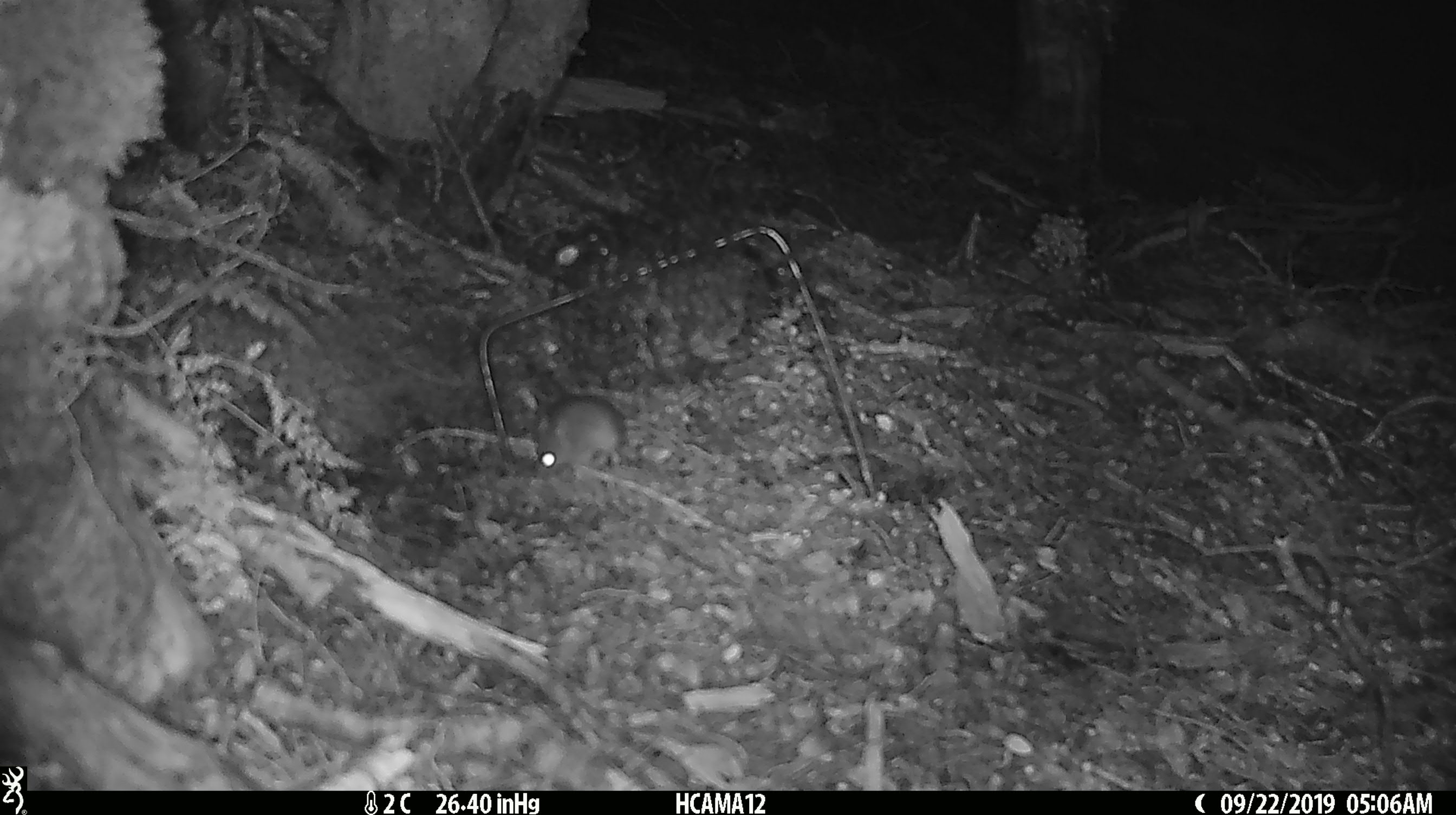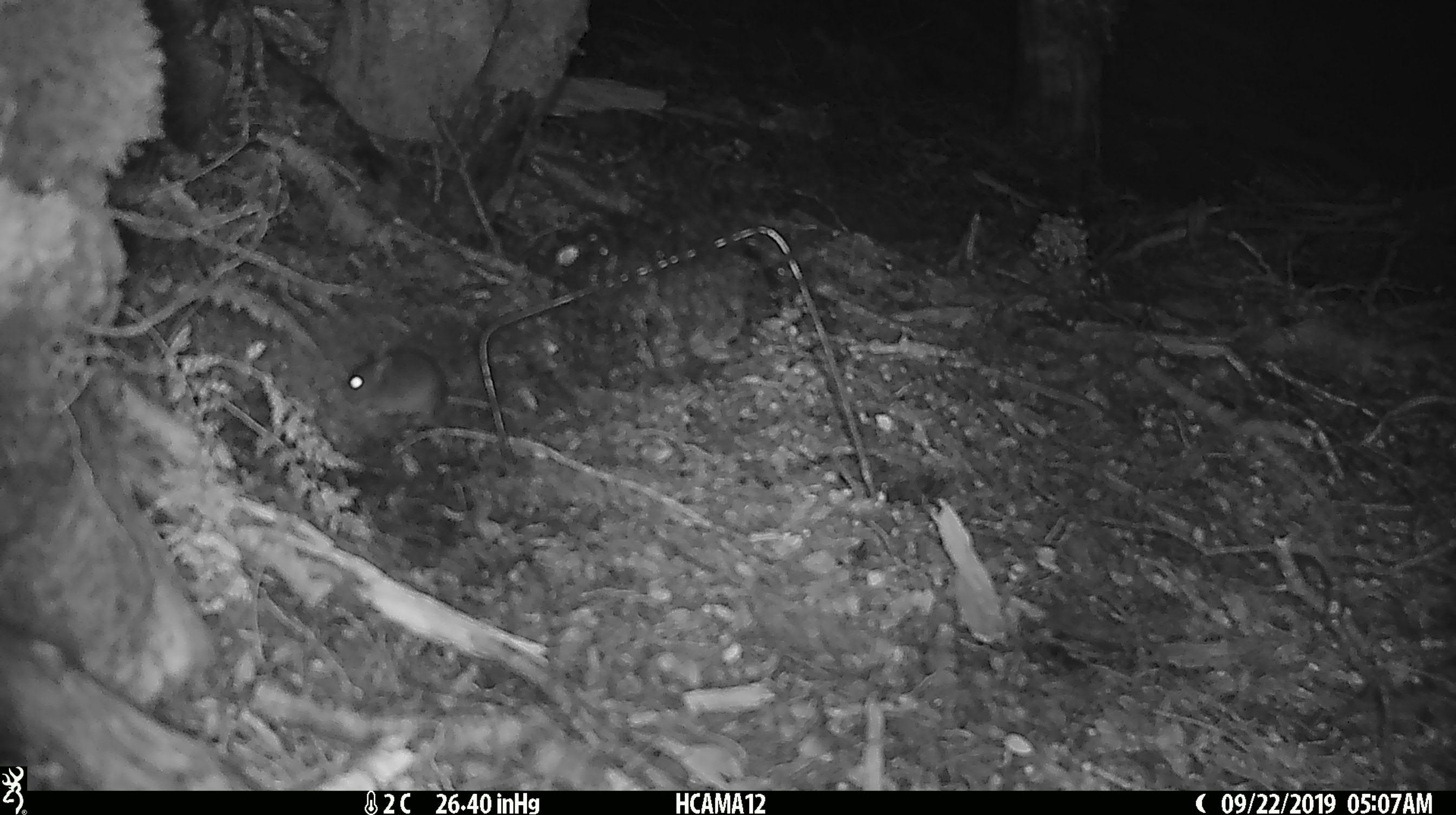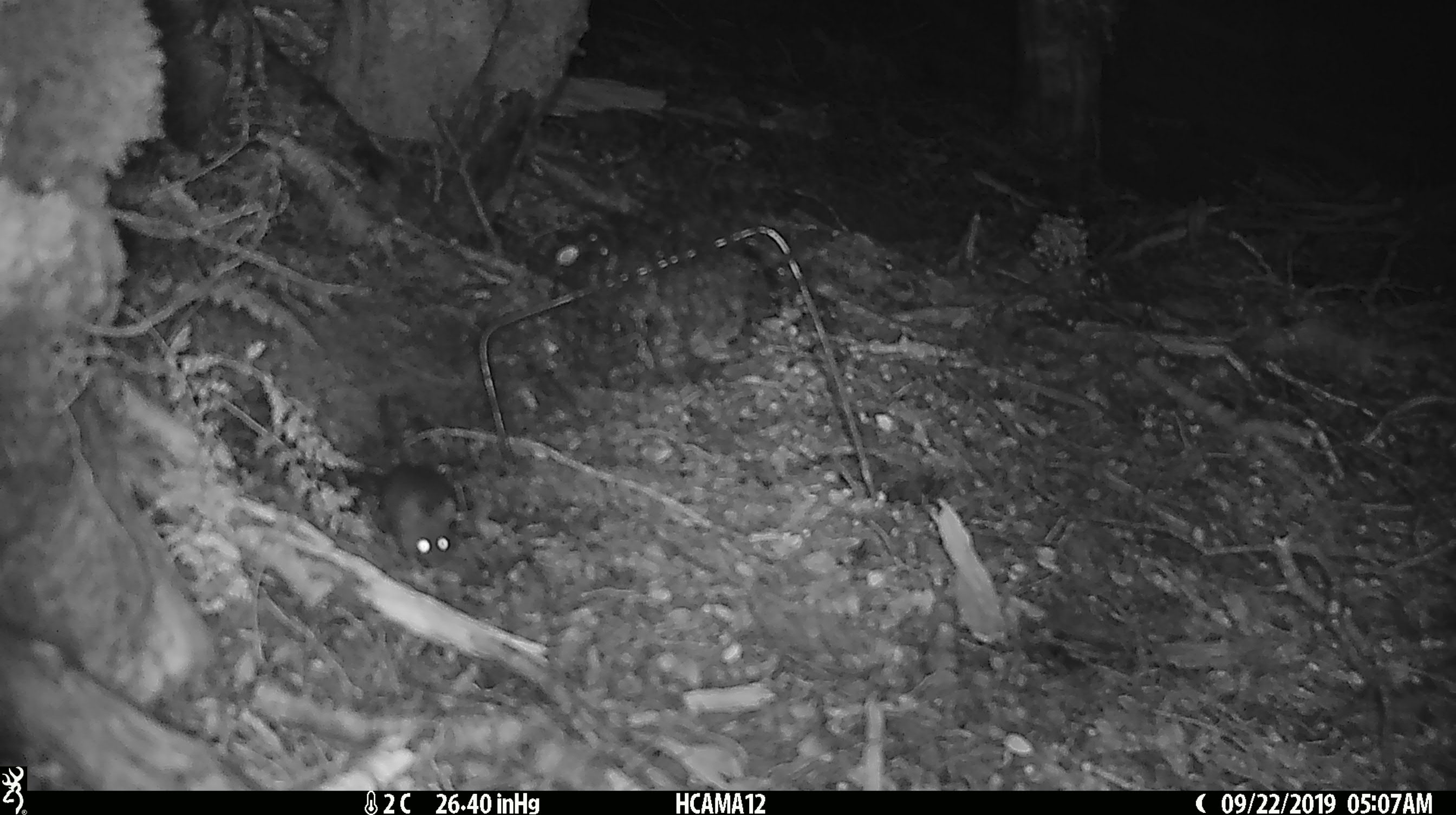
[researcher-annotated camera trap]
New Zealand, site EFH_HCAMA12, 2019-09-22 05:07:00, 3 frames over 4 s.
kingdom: Animalia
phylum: Chordata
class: Mammalia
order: Rodentia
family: Muridae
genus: Mus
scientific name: Mus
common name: mouse